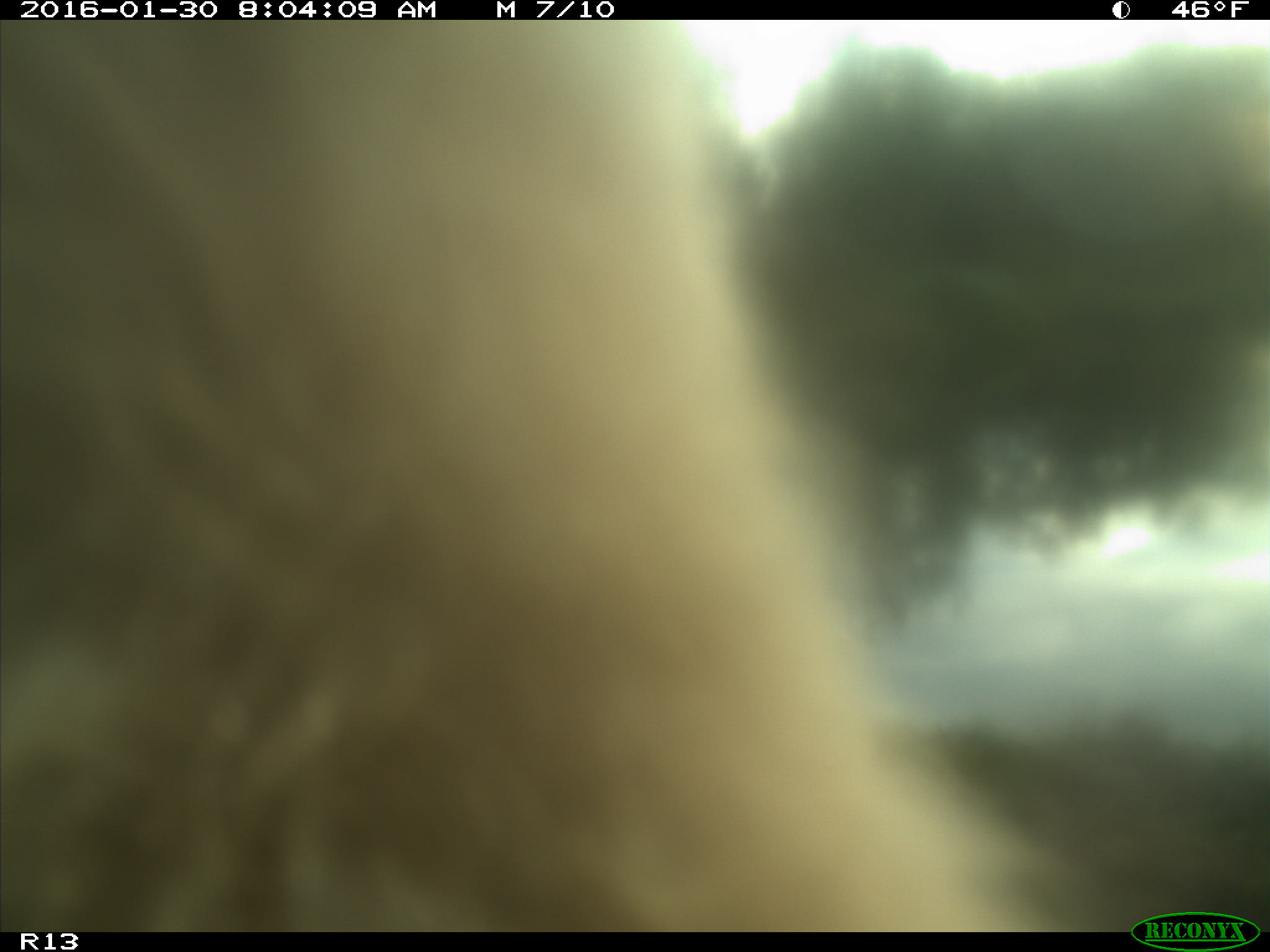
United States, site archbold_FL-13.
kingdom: Animalia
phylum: Chordata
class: Mammalia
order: Artiodactyla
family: Bovidae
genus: Bos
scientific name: Bos taurus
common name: domestic cow